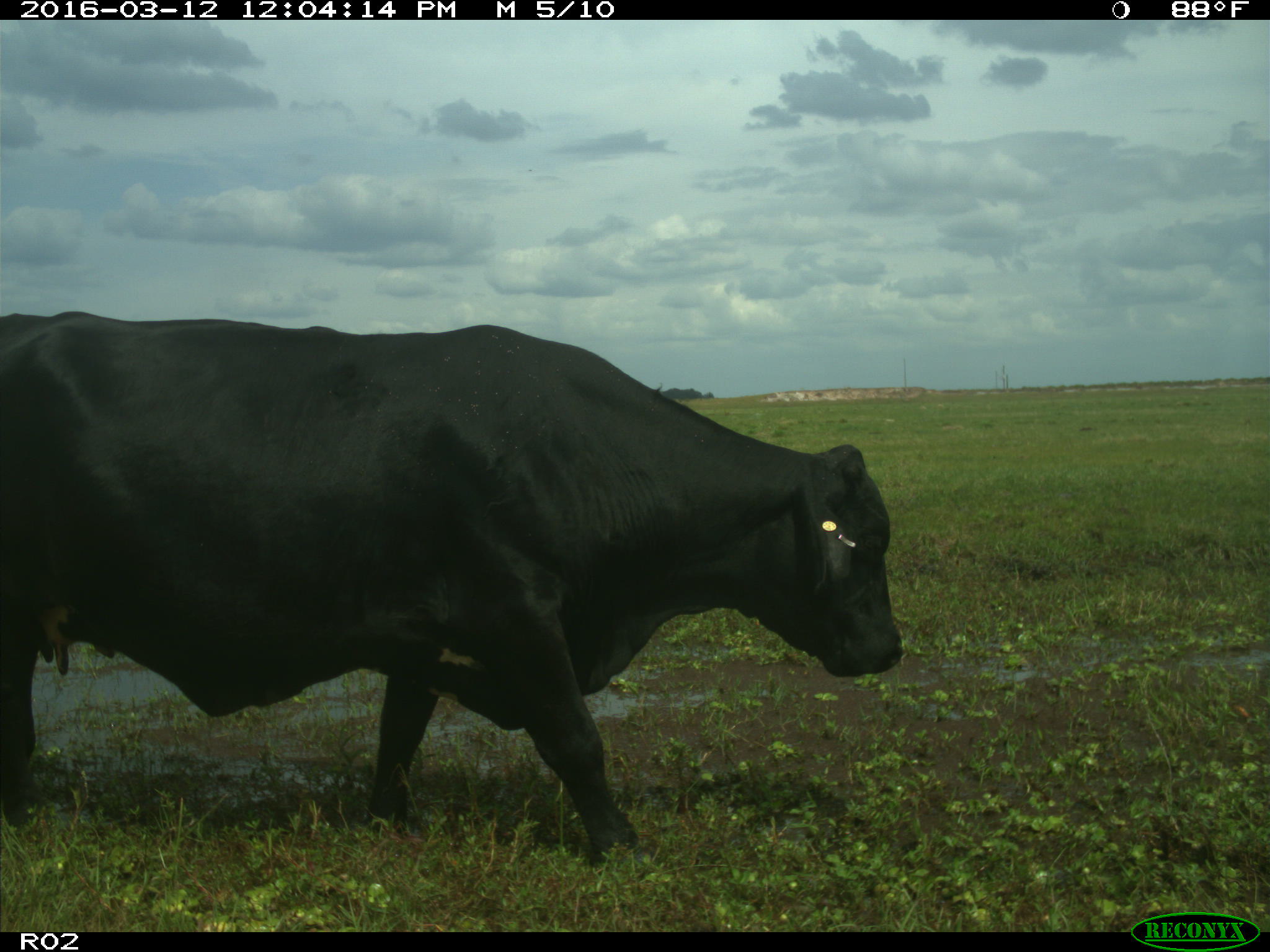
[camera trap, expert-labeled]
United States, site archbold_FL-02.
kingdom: Animalia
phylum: Chordata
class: Mammalia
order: Artiodactyla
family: Bovidae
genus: Bos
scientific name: Bos taurus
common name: domestic cow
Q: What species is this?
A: Bos taurus (domestic cow).